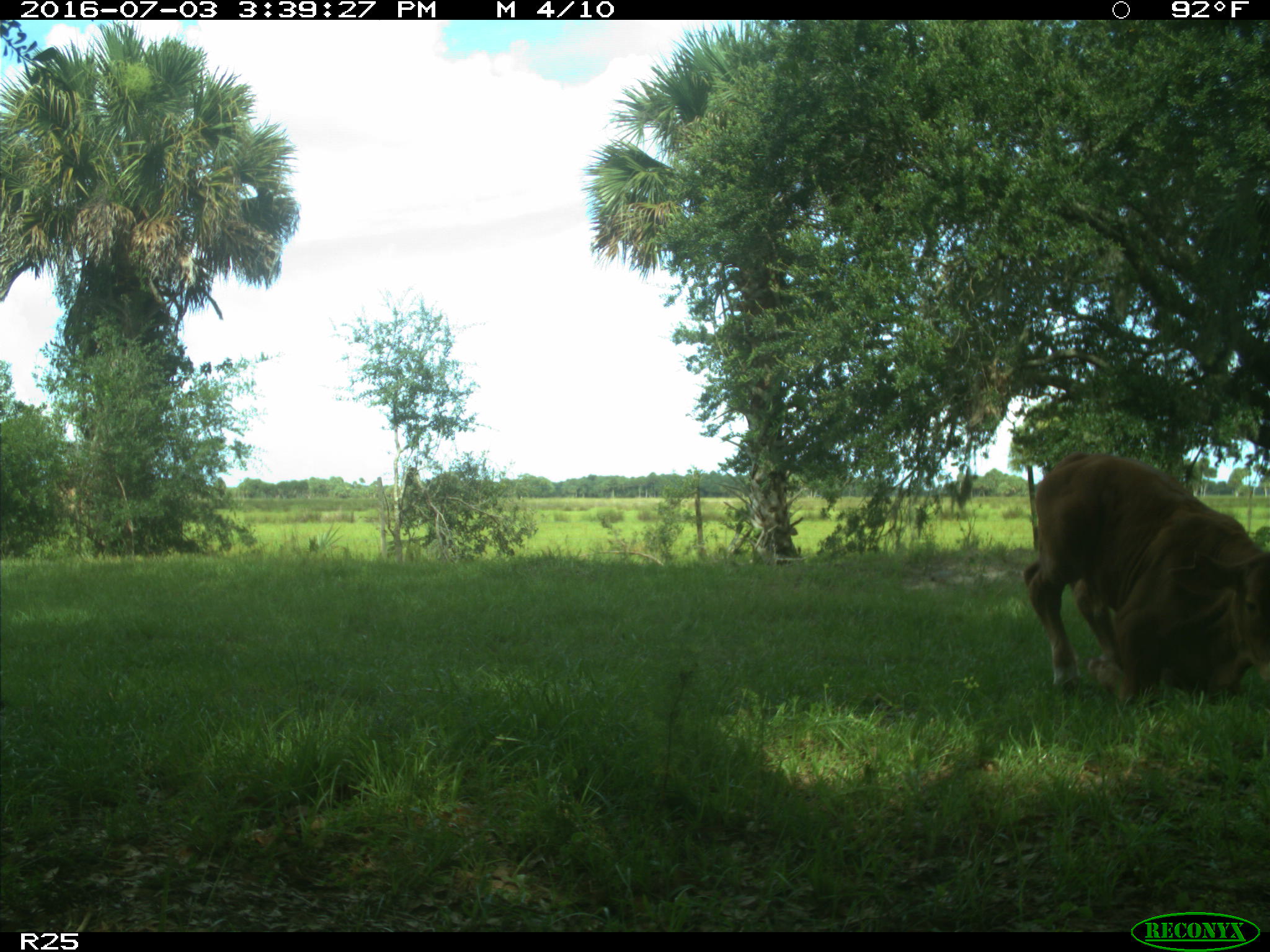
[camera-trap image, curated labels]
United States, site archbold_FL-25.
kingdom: Animalia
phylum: Chordata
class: Mammalia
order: Artiodactyla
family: Bovidae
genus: Bos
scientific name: Bos taurus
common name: domestic cow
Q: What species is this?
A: Bos taurus (domestic cow).